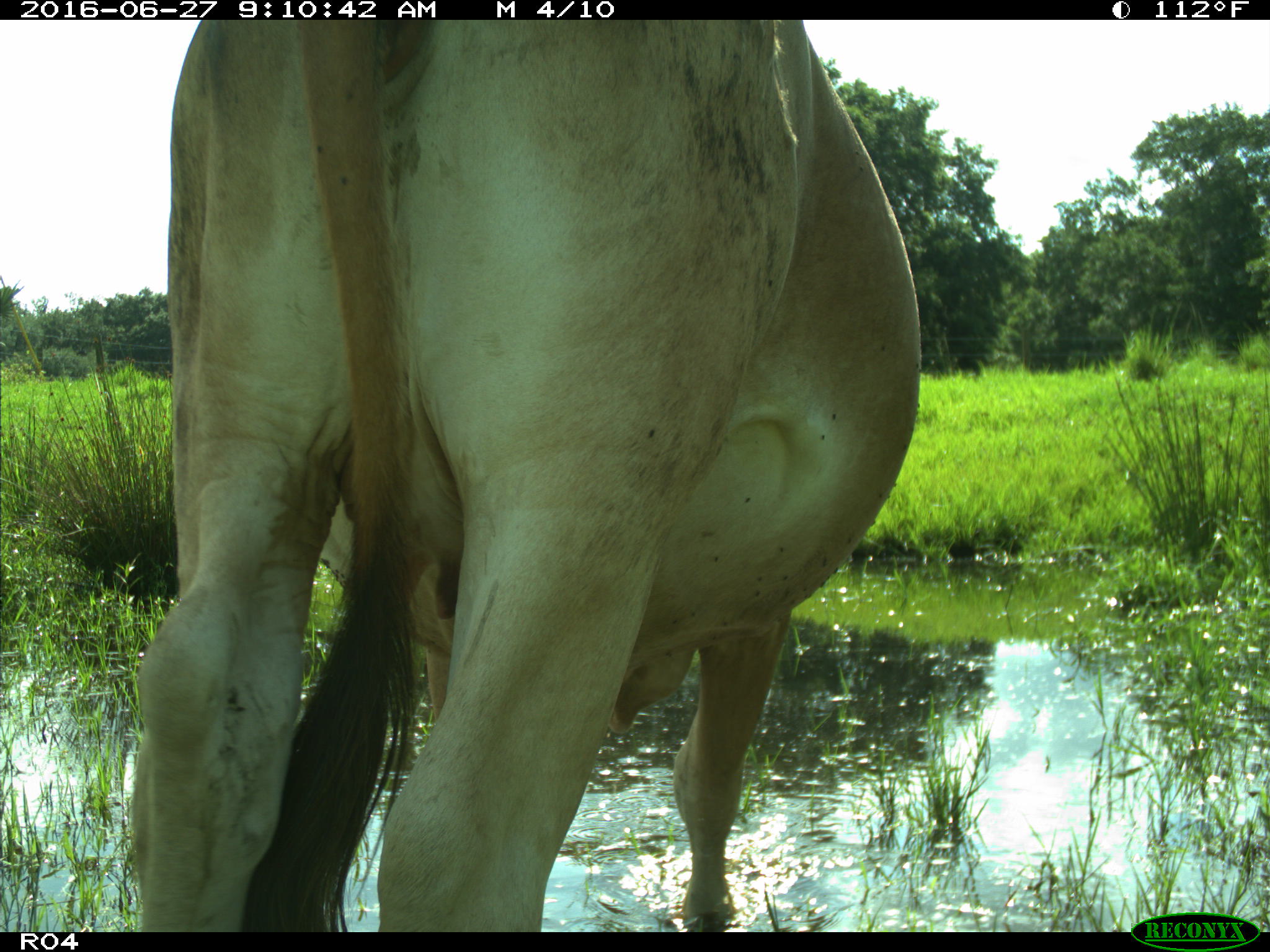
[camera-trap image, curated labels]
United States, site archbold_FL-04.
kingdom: Animalia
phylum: Chordata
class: Mammalia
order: Artiodactyla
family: Bovidae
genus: Bos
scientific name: Bos taurus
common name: domestic cow